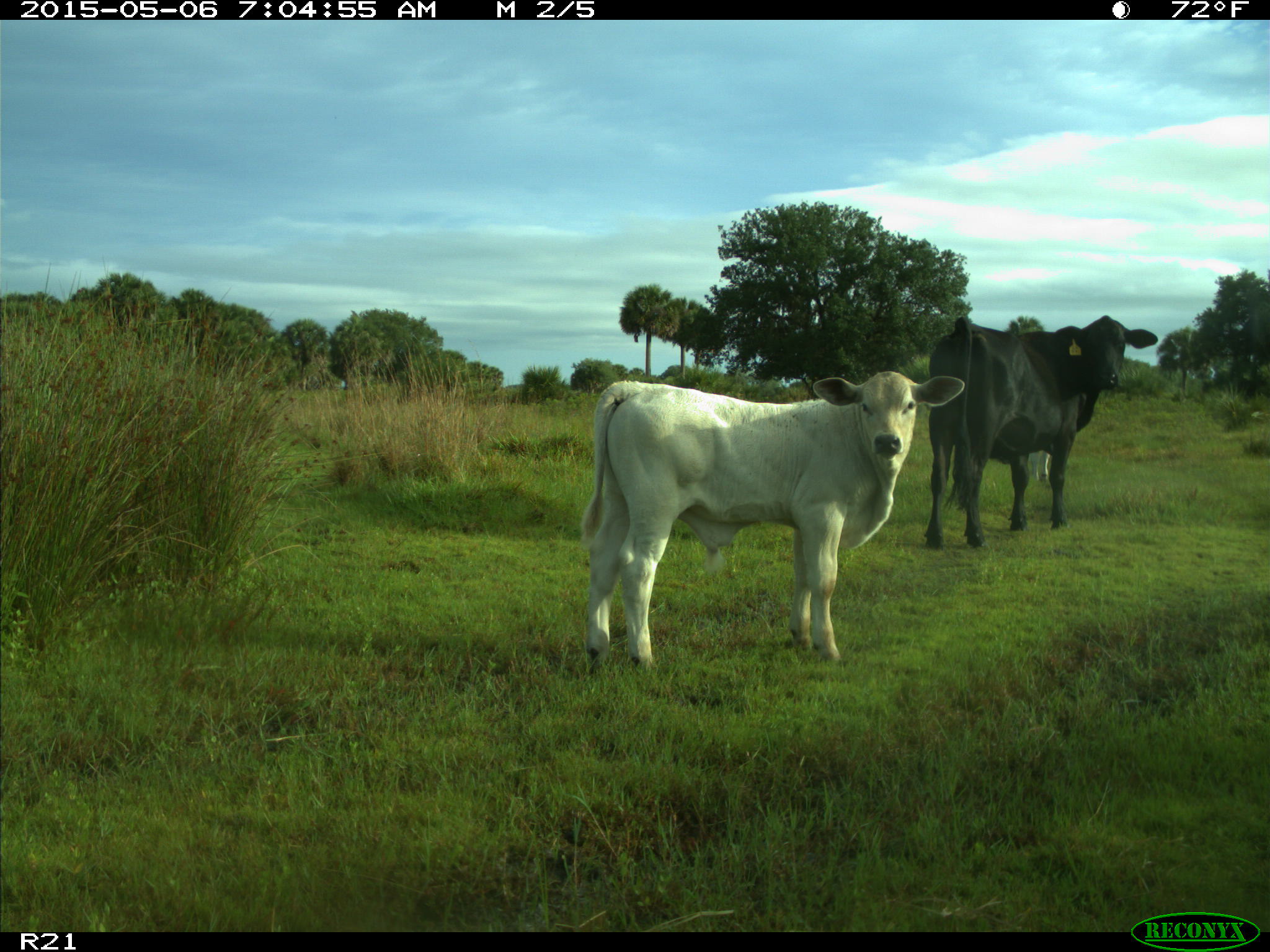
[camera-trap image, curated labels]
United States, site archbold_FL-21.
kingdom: Animalia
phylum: Chordata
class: Mammalia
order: Artiodactyla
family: Bovidae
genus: Bos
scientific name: Bos taurus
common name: domestic cow